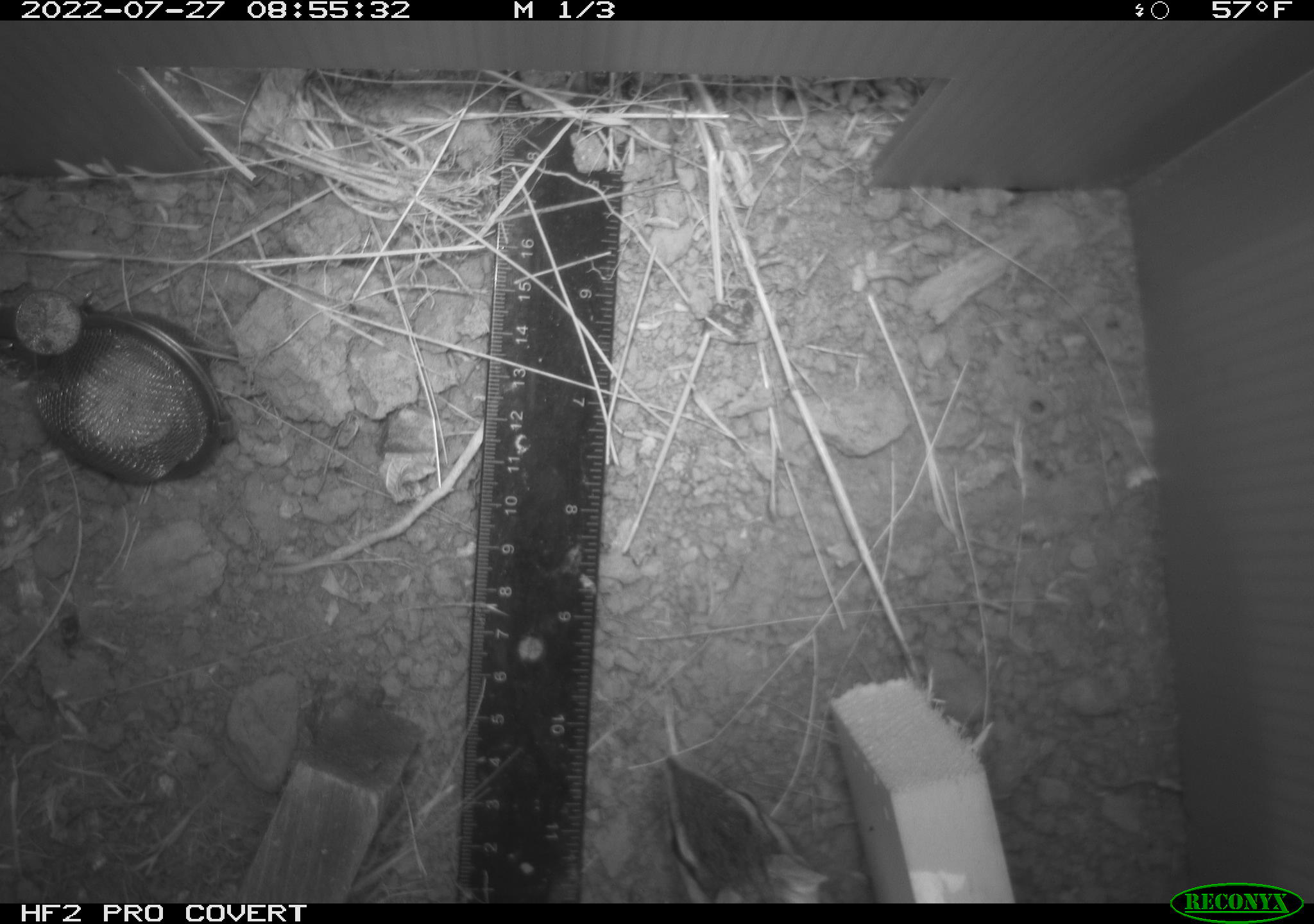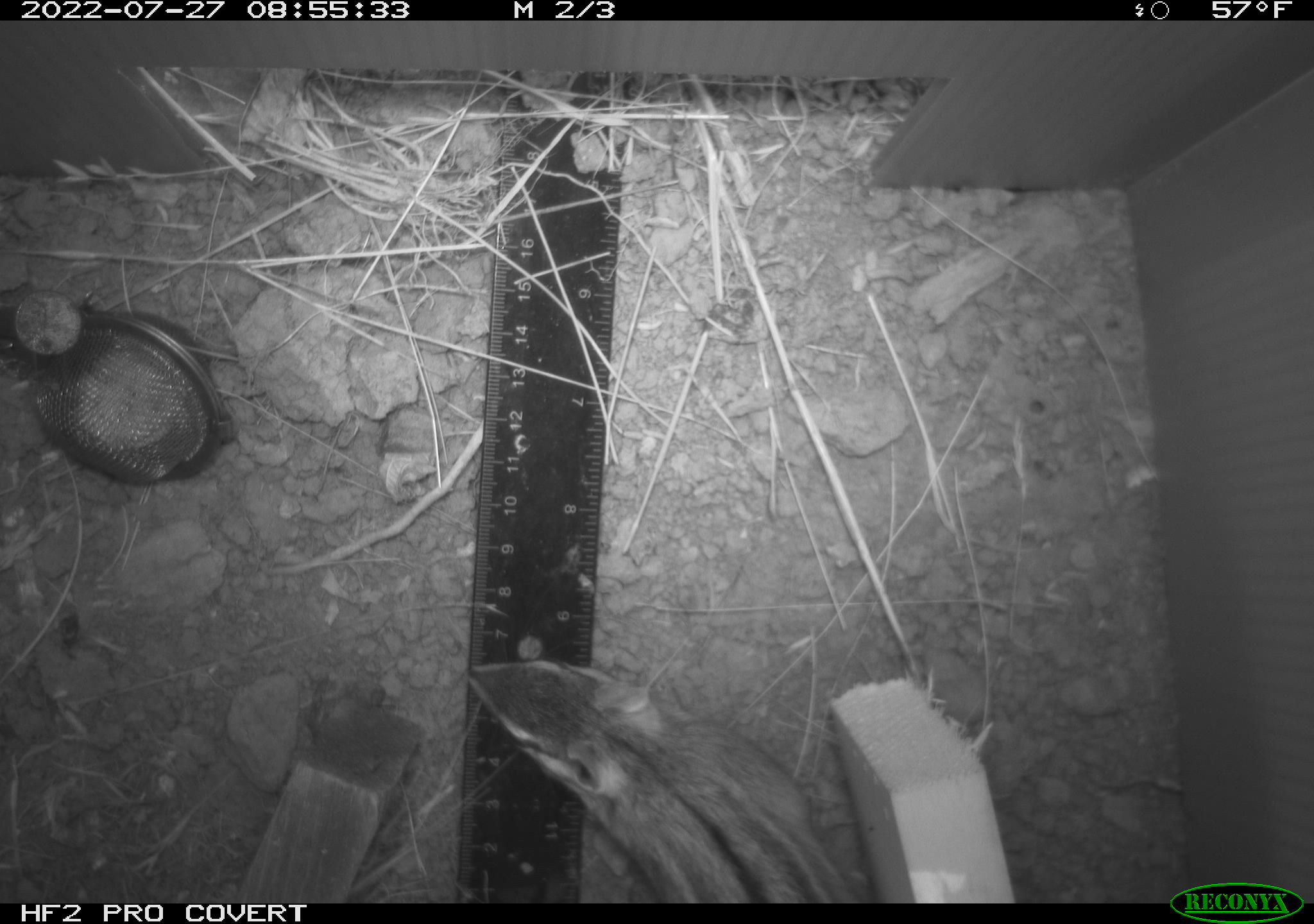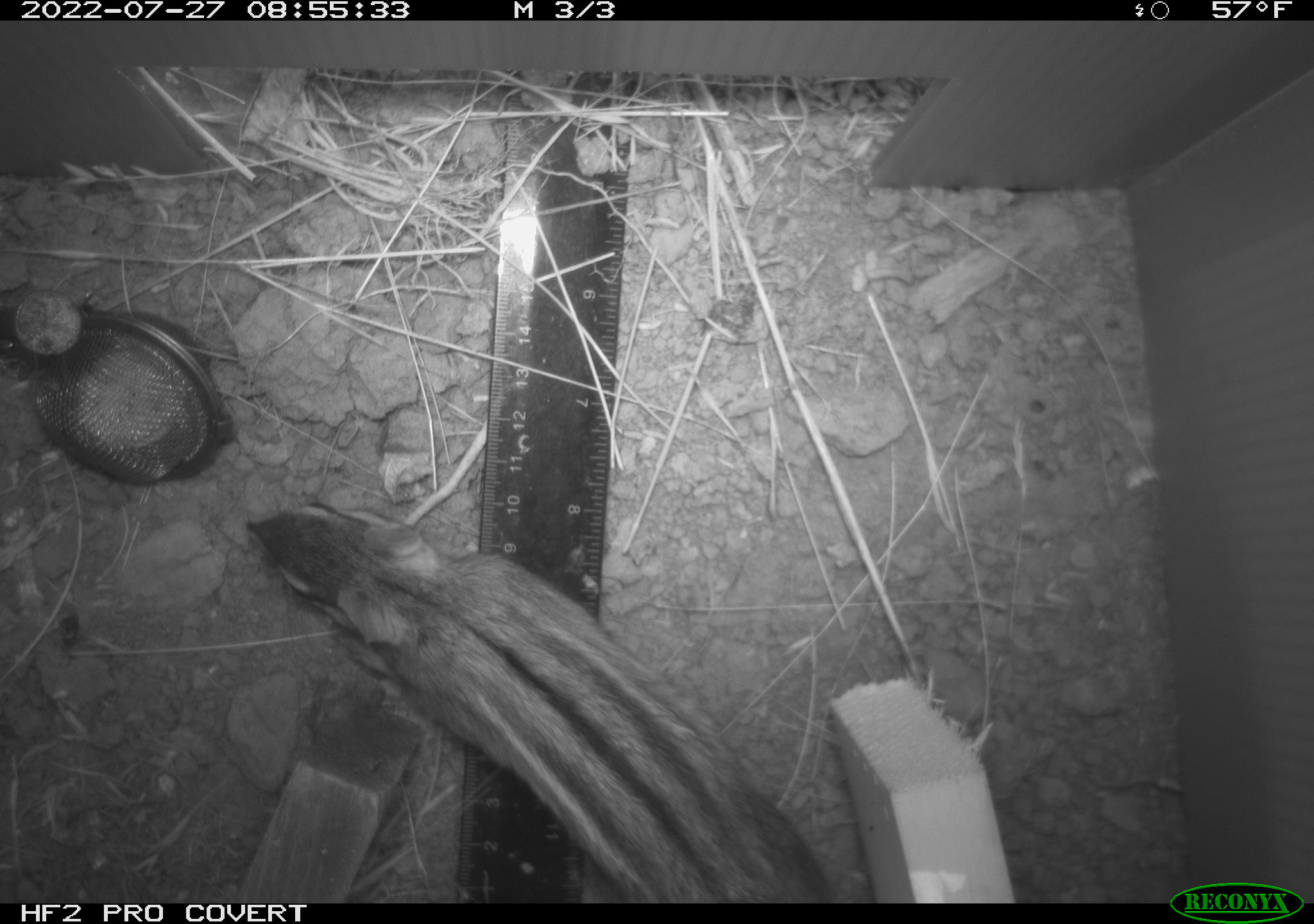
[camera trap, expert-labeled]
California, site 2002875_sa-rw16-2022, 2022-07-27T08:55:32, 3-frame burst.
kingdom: Animalia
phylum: Chordata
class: Mammalia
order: Rodentia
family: Sciuridae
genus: Neotamias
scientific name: Neotamias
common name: western chipmunks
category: neotamias species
Neotamias species (western chipmunks) (Neotamias).